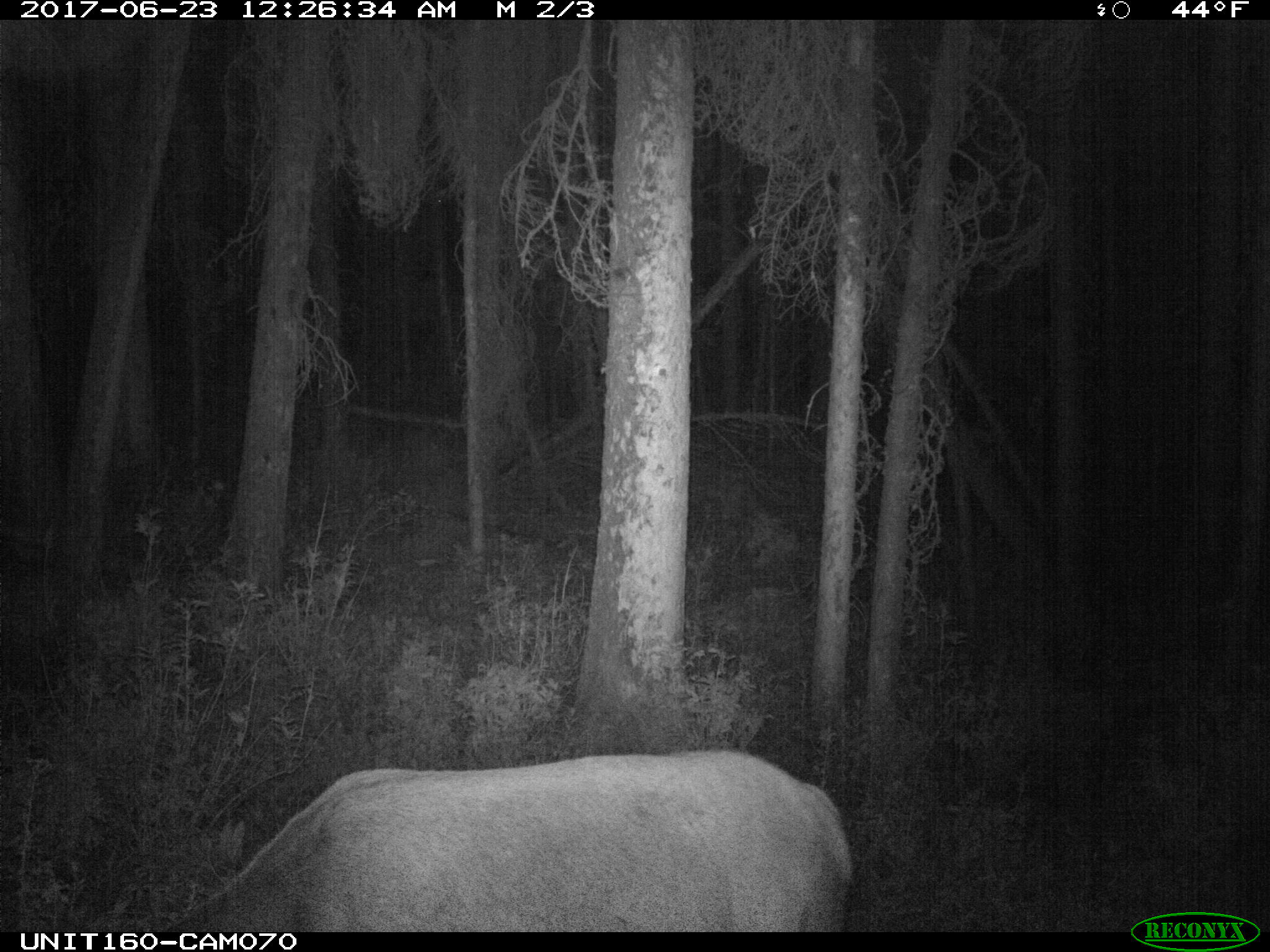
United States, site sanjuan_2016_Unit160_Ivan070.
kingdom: Animalia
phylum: Chordata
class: Mammalia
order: Artiodactyla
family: Cervidae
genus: Cervus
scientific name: Cervus elaphus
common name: red deer